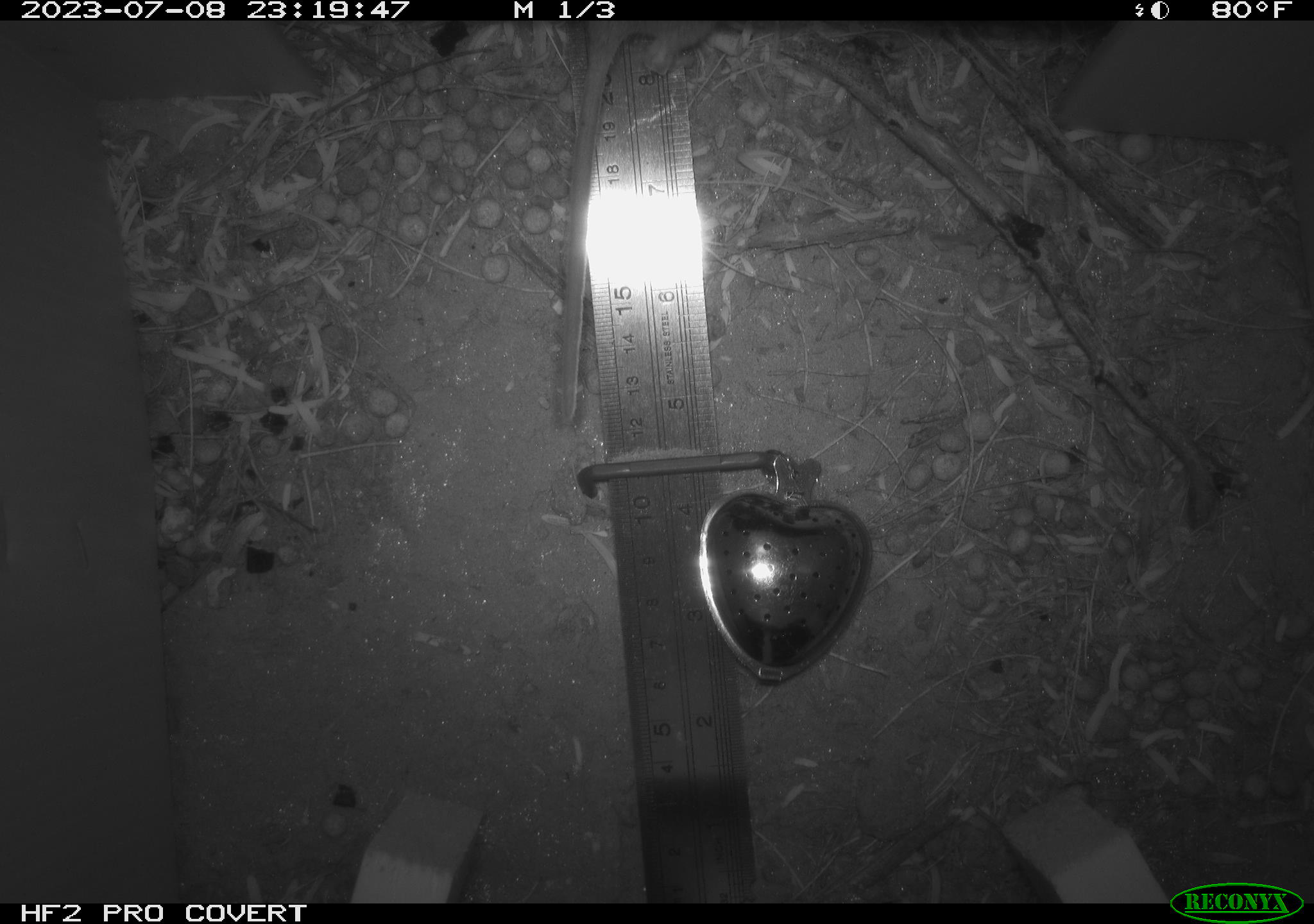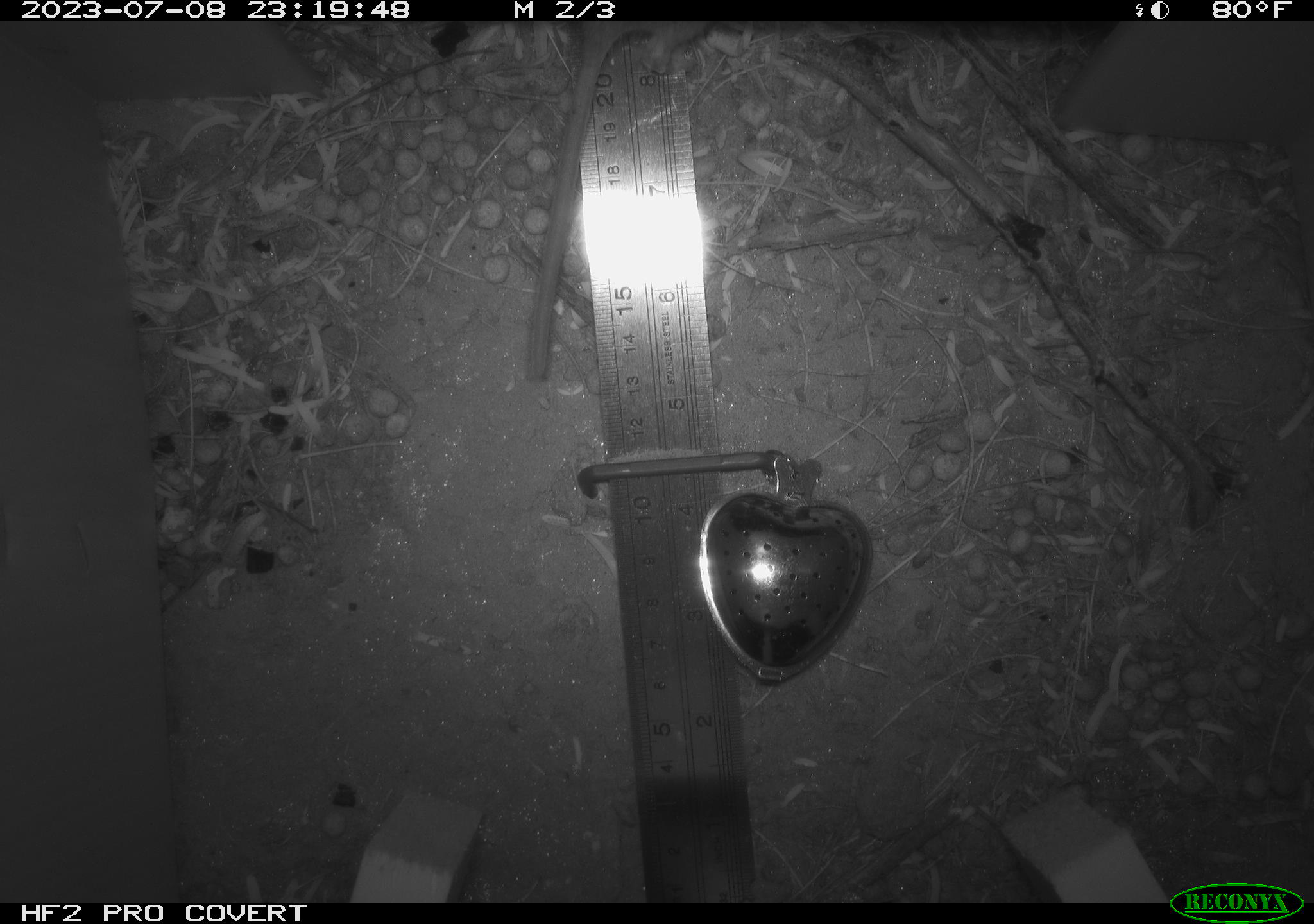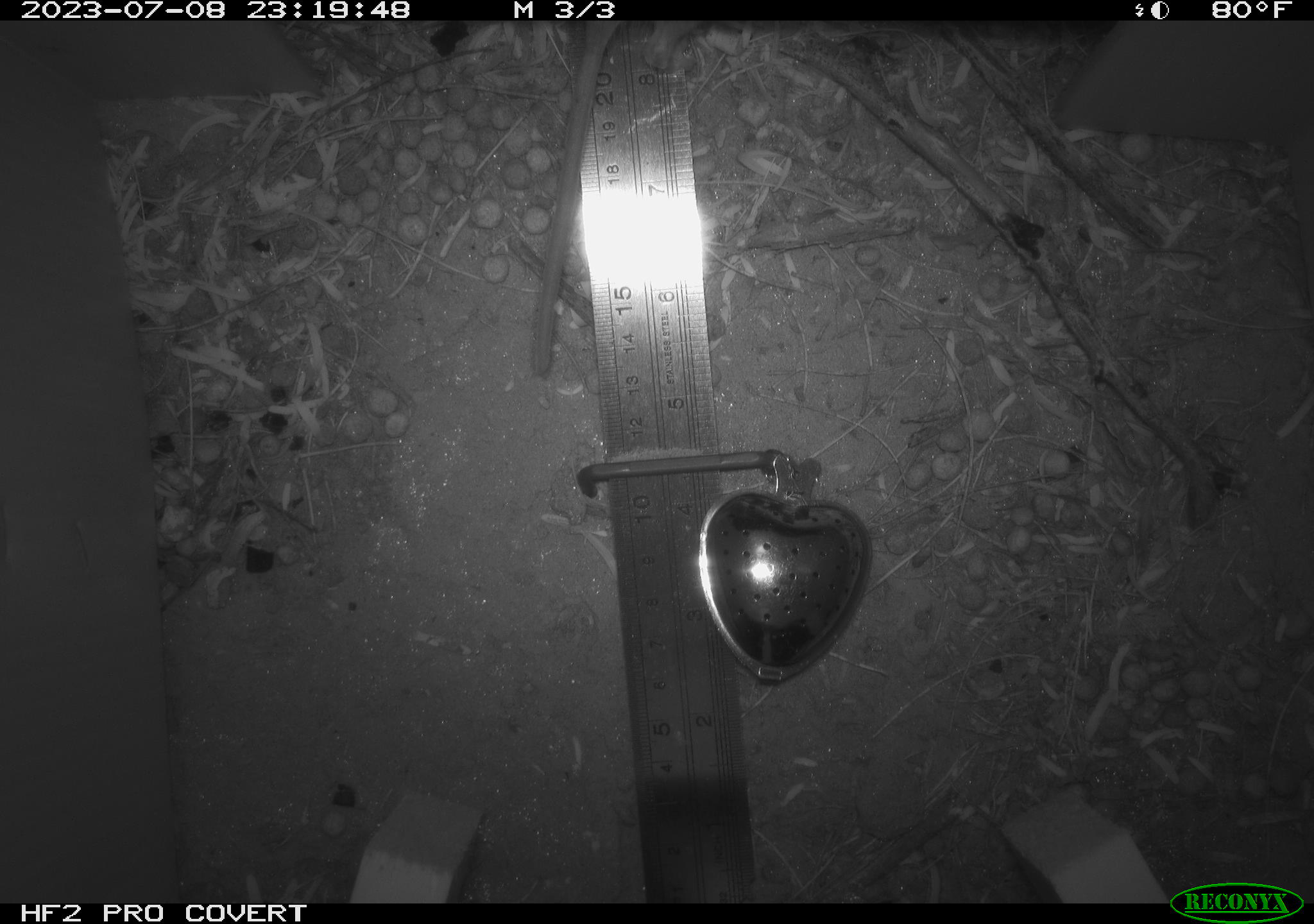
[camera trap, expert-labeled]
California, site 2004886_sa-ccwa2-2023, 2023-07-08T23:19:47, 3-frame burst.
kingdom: Animalia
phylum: Chordata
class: Mammalia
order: Rodentia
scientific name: Rodentia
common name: mouse species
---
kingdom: Animalia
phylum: Chordata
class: Mammalia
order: Rodentia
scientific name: Rodentia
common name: rodent